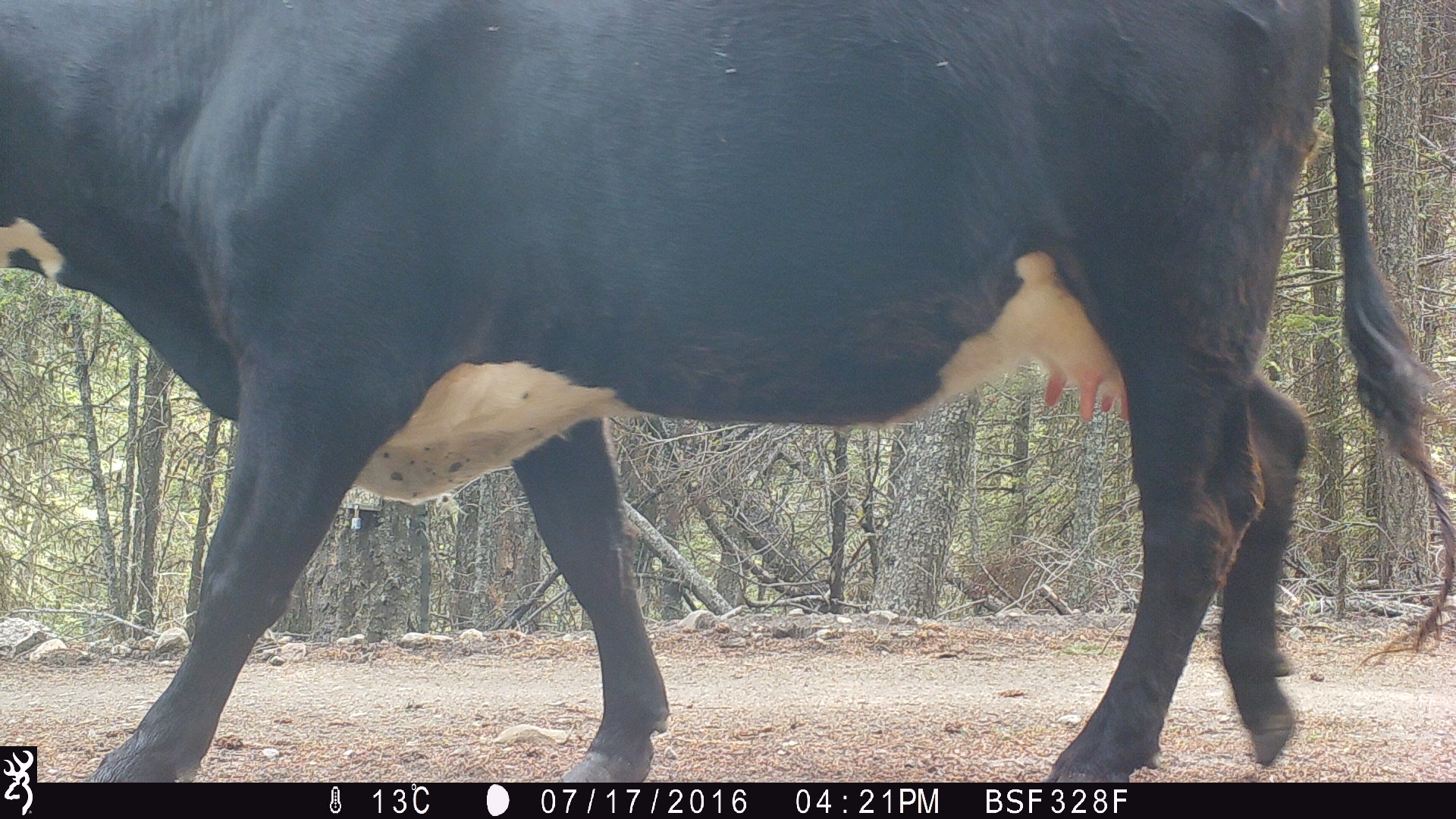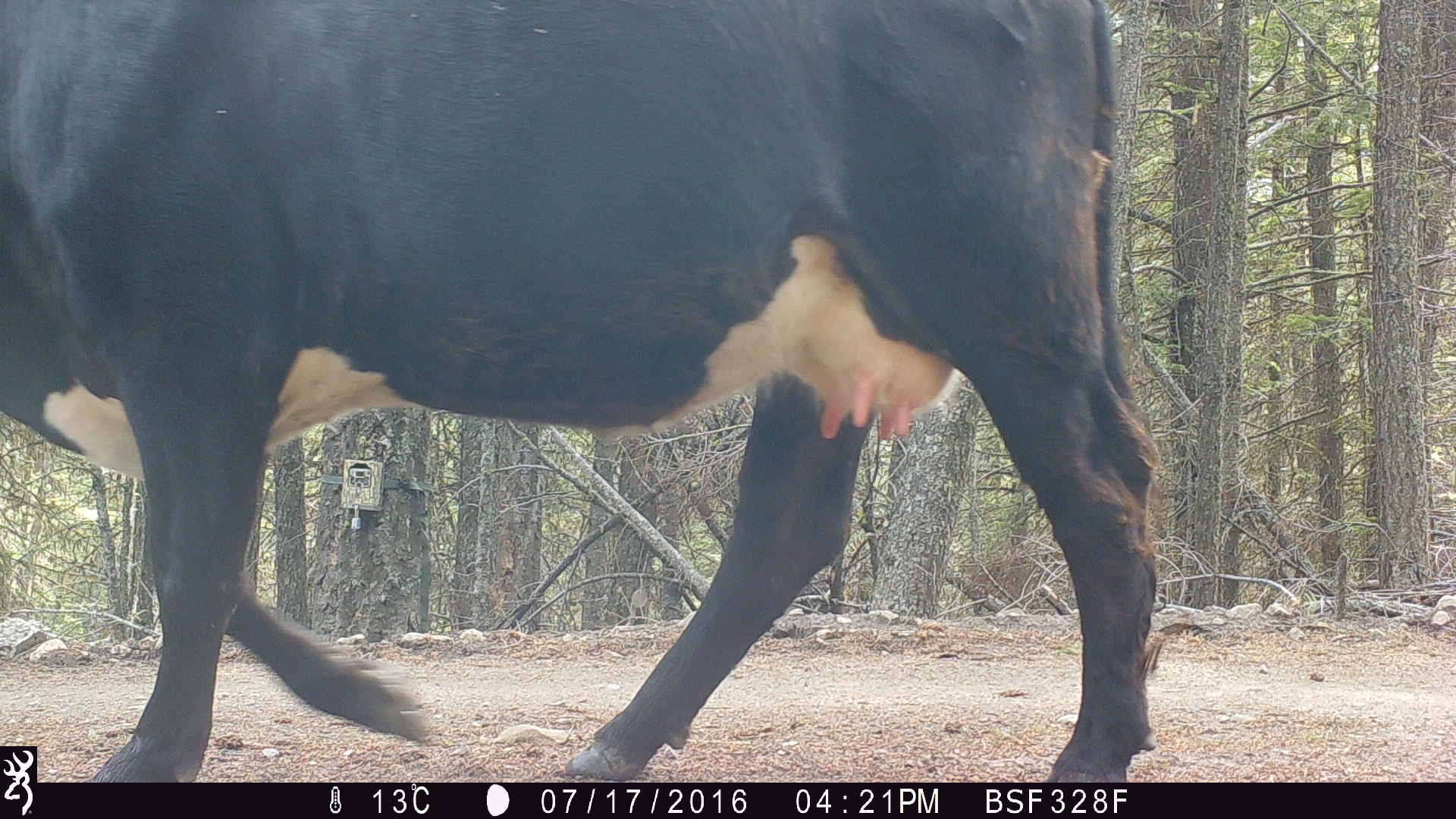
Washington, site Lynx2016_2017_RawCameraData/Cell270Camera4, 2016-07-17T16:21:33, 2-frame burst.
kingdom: Animalia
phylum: Chordata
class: Mammalia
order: Artiodactyla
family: Bovidae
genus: Bos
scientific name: Bos taurus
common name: domestic cattle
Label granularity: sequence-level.